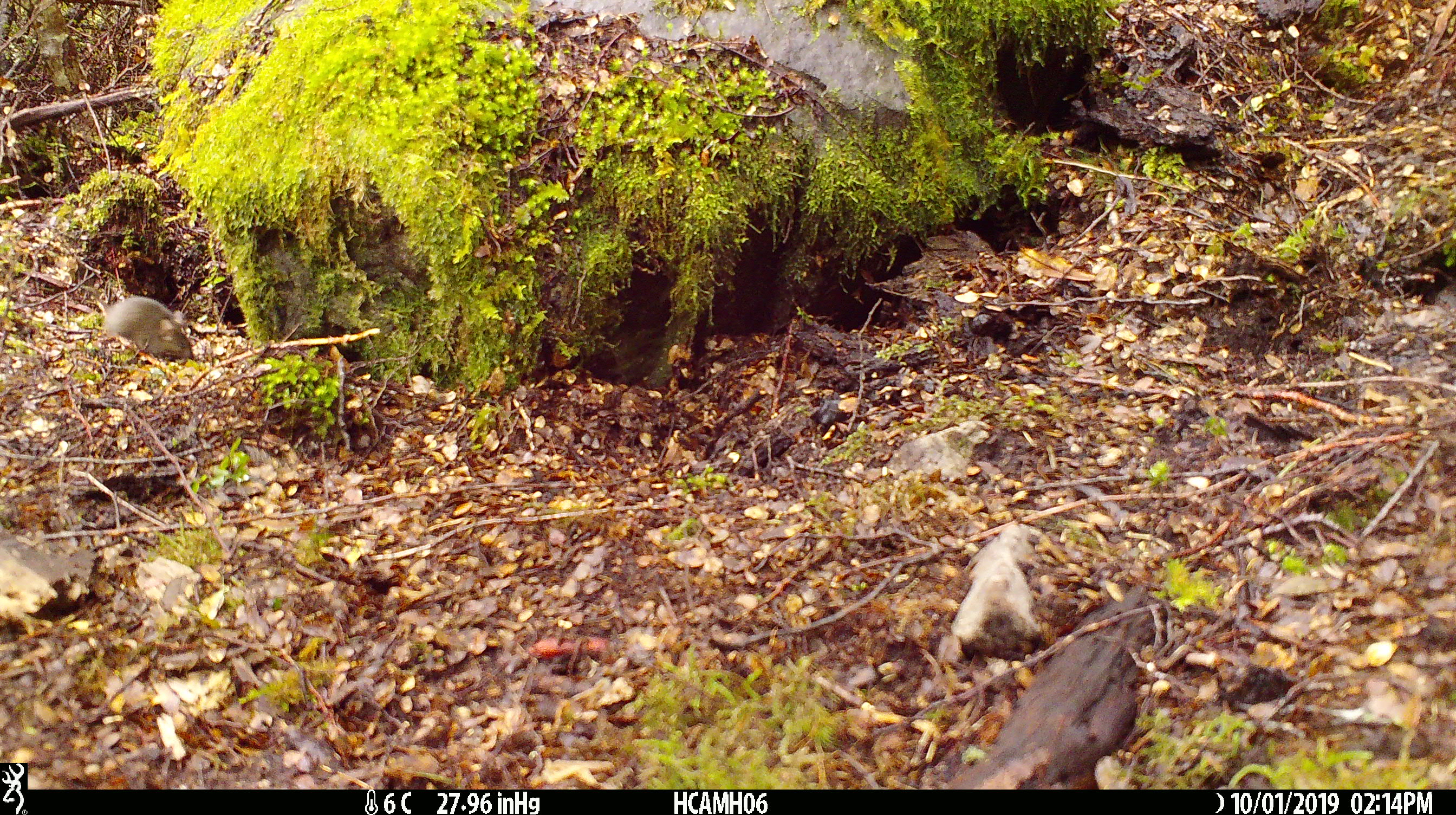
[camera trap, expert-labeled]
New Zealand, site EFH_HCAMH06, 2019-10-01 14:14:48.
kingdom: Animalia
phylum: Chordata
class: Mammalia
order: Rodentia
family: Muridae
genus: Mus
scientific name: Mus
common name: mouse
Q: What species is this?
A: Mouse (Mus).